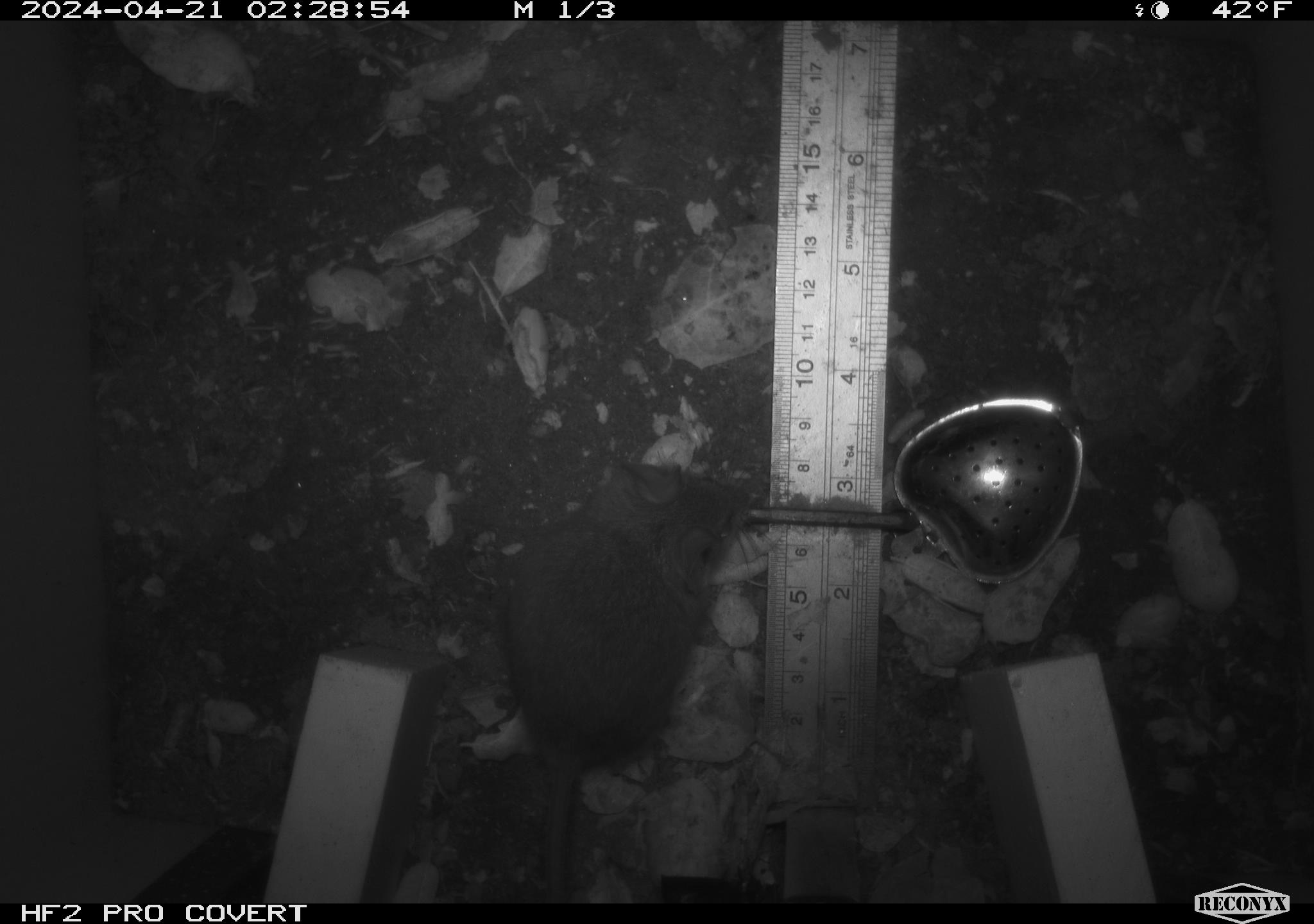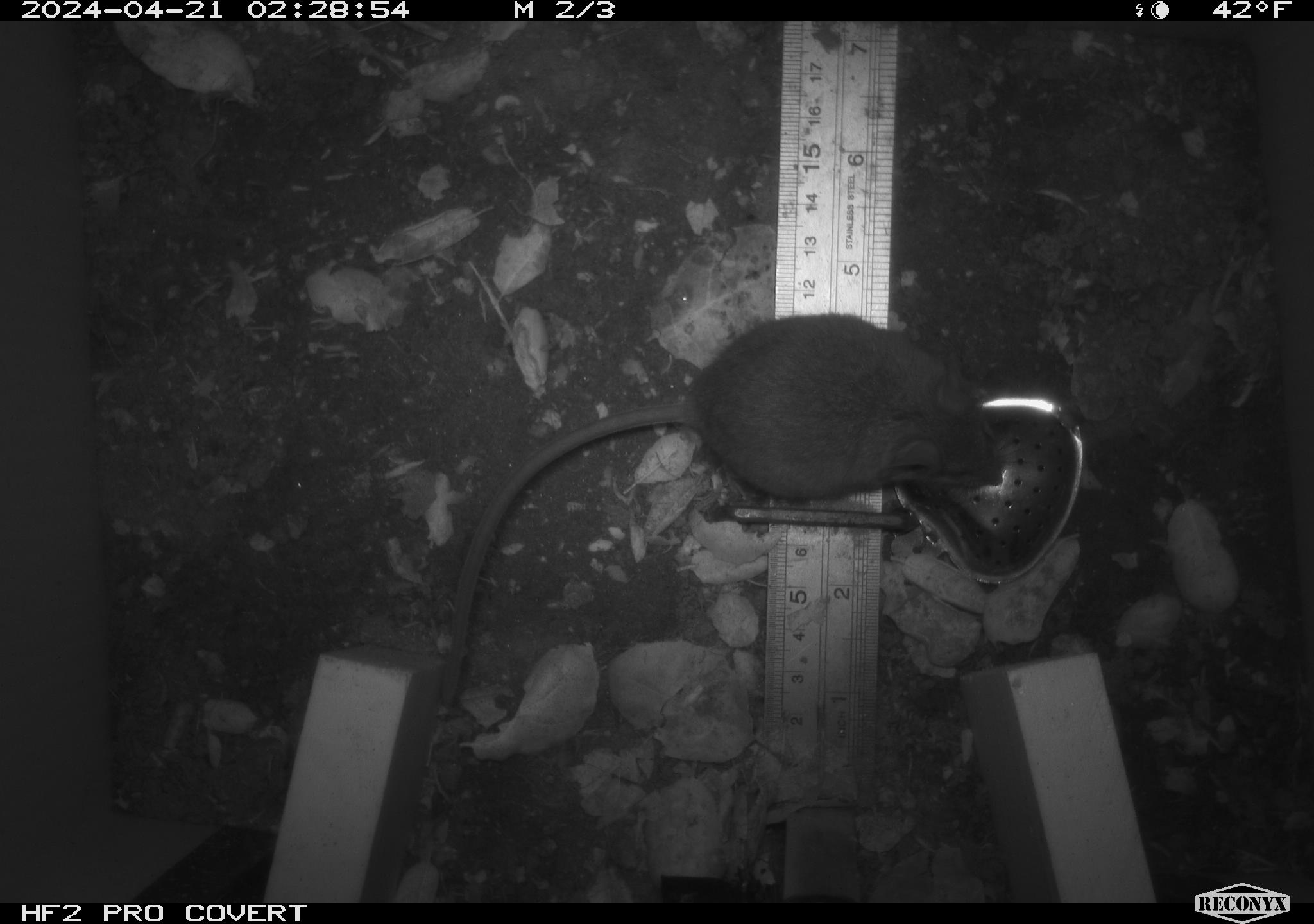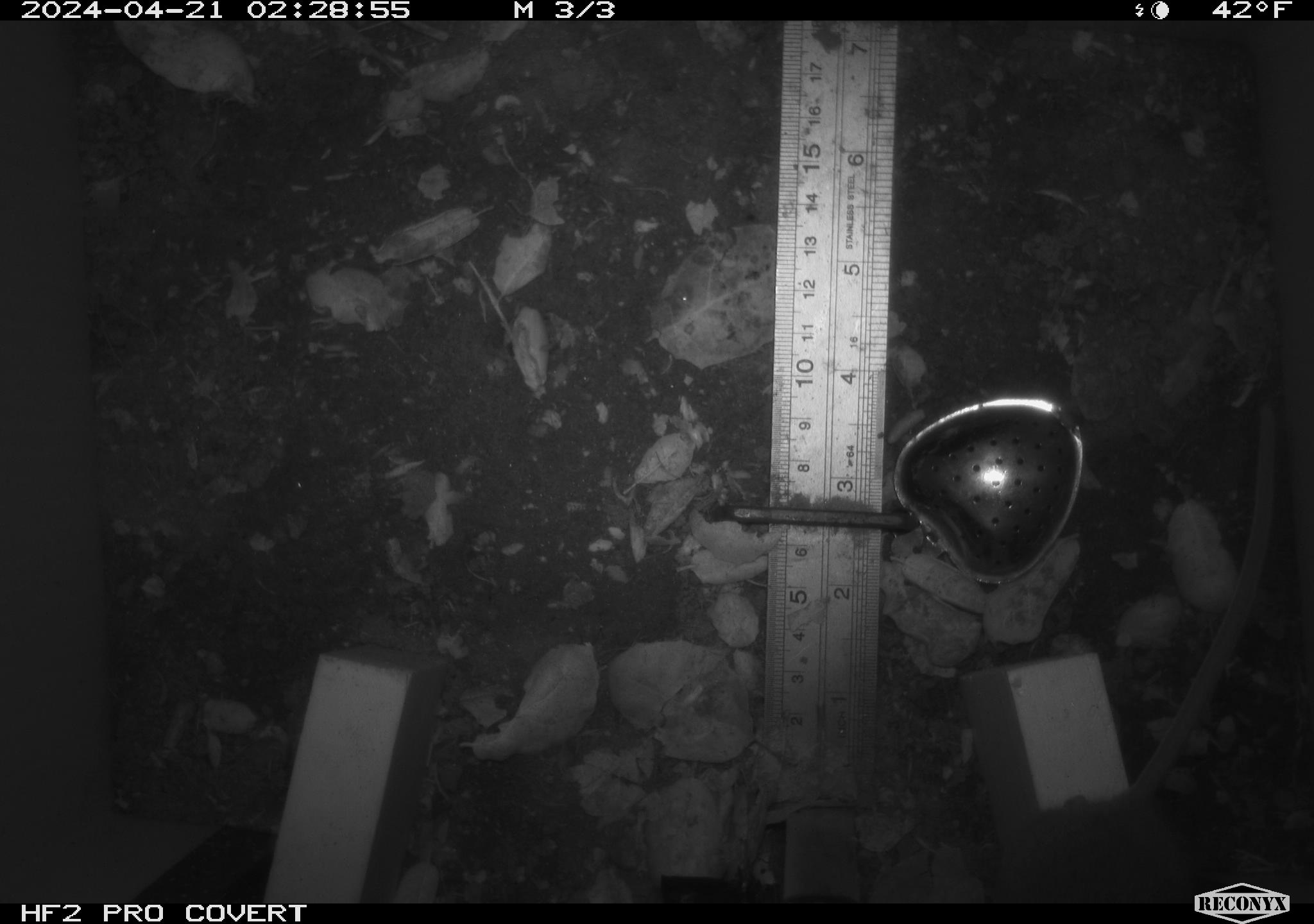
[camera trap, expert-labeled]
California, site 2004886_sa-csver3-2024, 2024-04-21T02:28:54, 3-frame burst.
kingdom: Animalia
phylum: Chordata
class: Mammalia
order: Rodentia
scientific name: Rodentia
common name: rodent